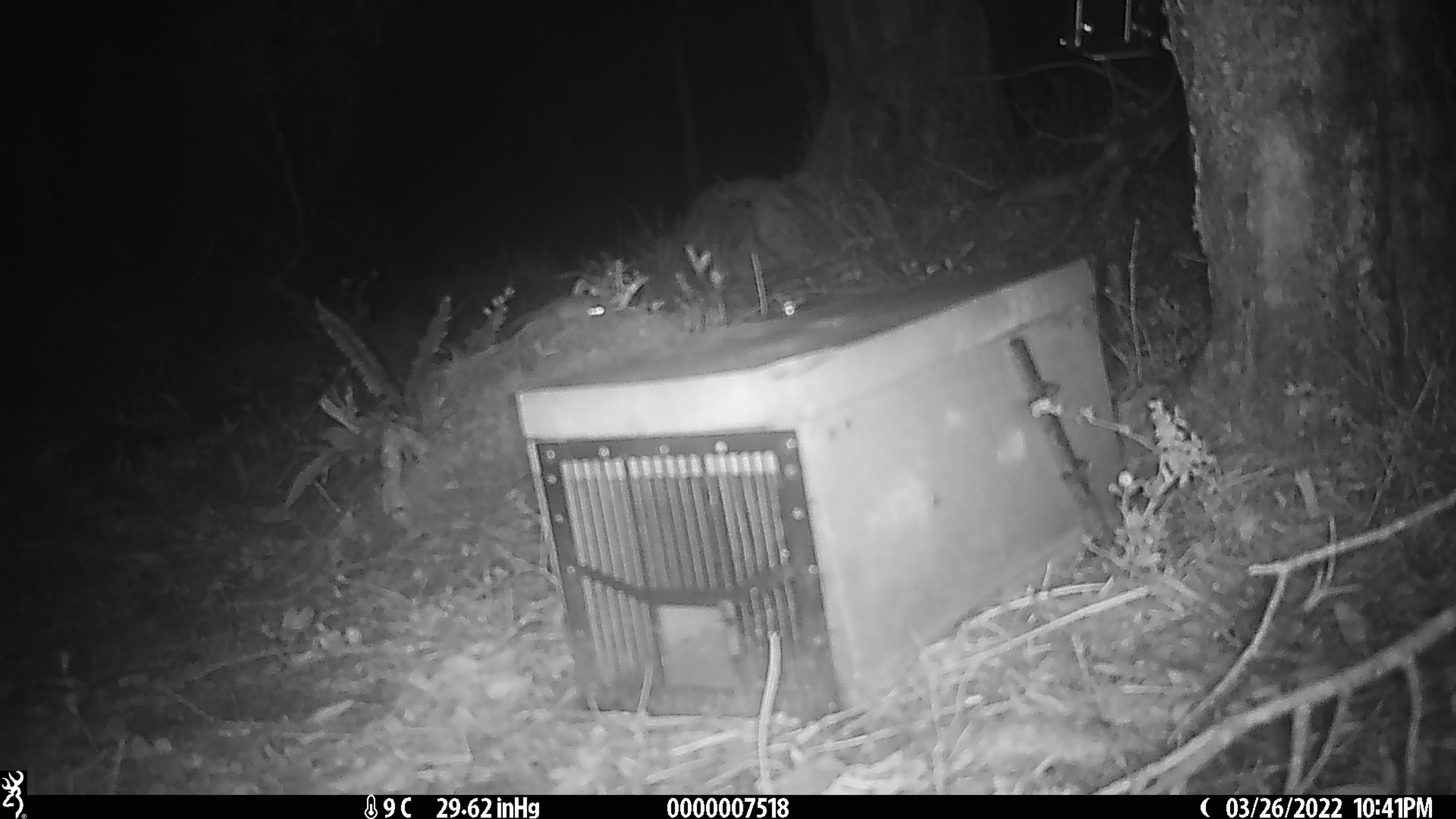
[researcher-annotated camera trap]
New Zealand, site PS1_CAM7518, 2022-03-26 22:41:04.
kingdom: Animalia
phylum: Chordata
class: Mammalia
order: Rodentia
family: Muridae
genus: Mus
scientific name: Mus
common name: mouse